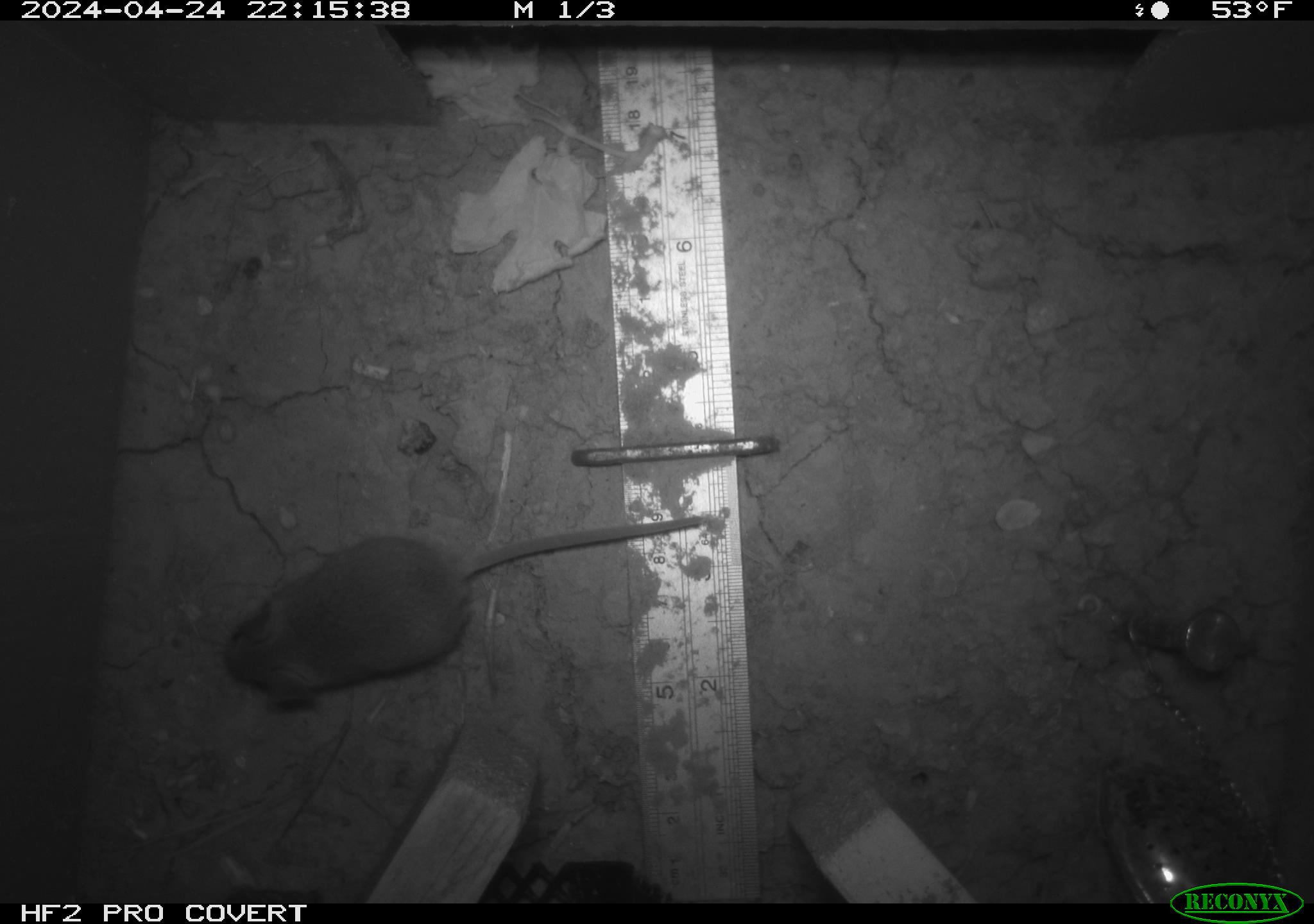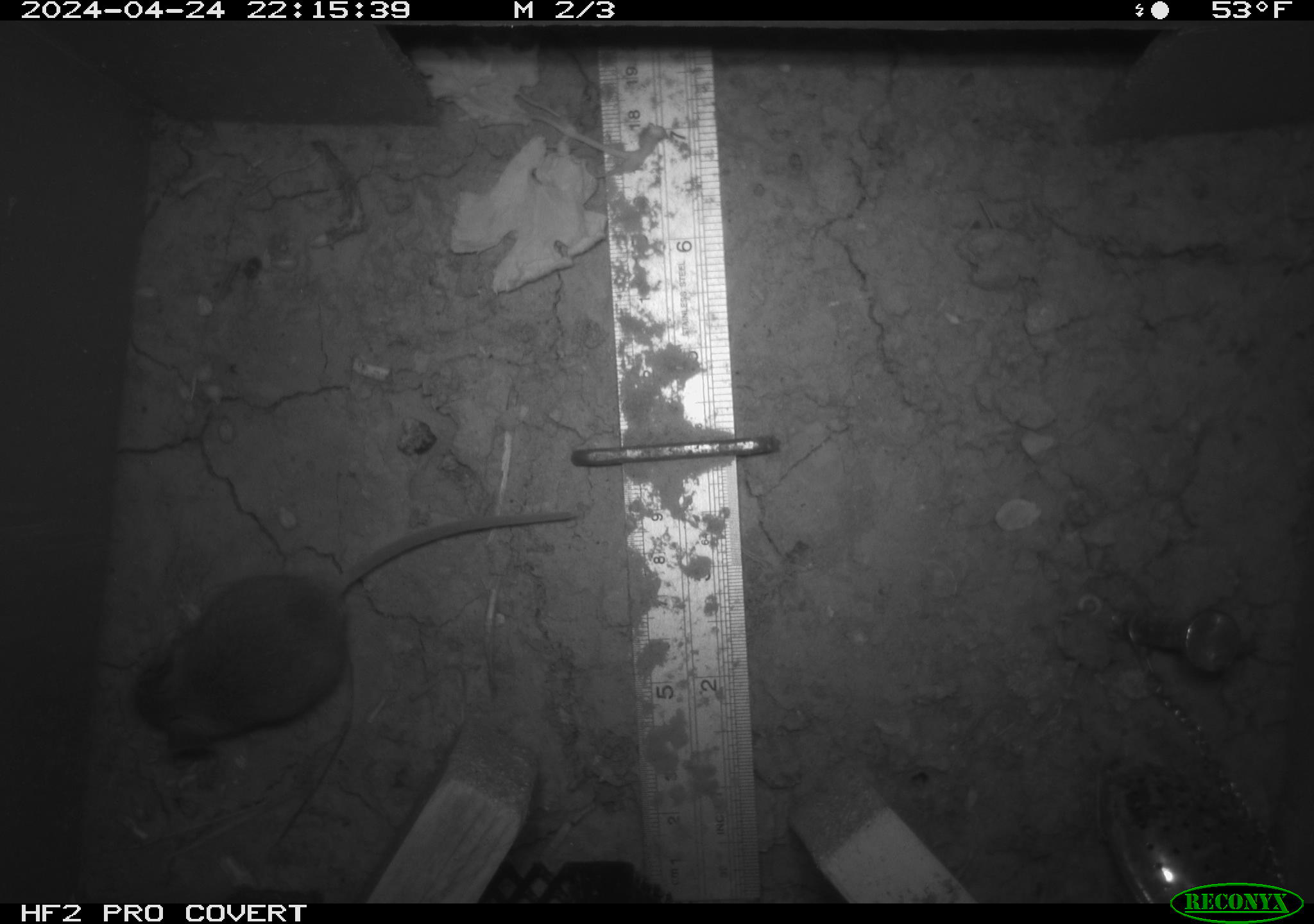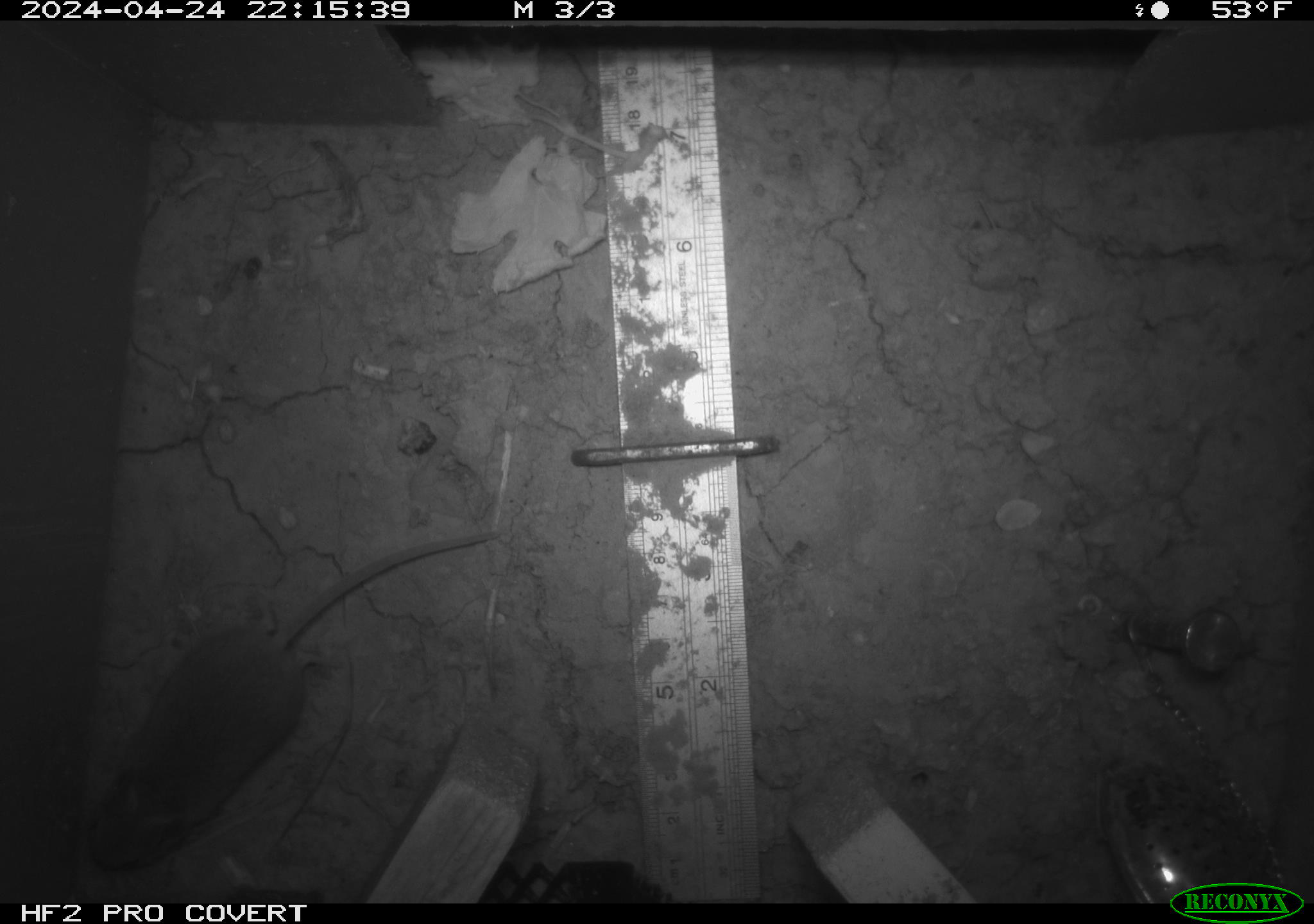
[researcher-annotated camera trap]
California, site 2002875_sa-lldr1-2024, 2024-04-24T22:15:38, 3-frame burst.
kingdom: Animalia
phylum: Chordata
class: Mammalia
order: Rodentia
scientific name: Rodentia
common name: mouse species